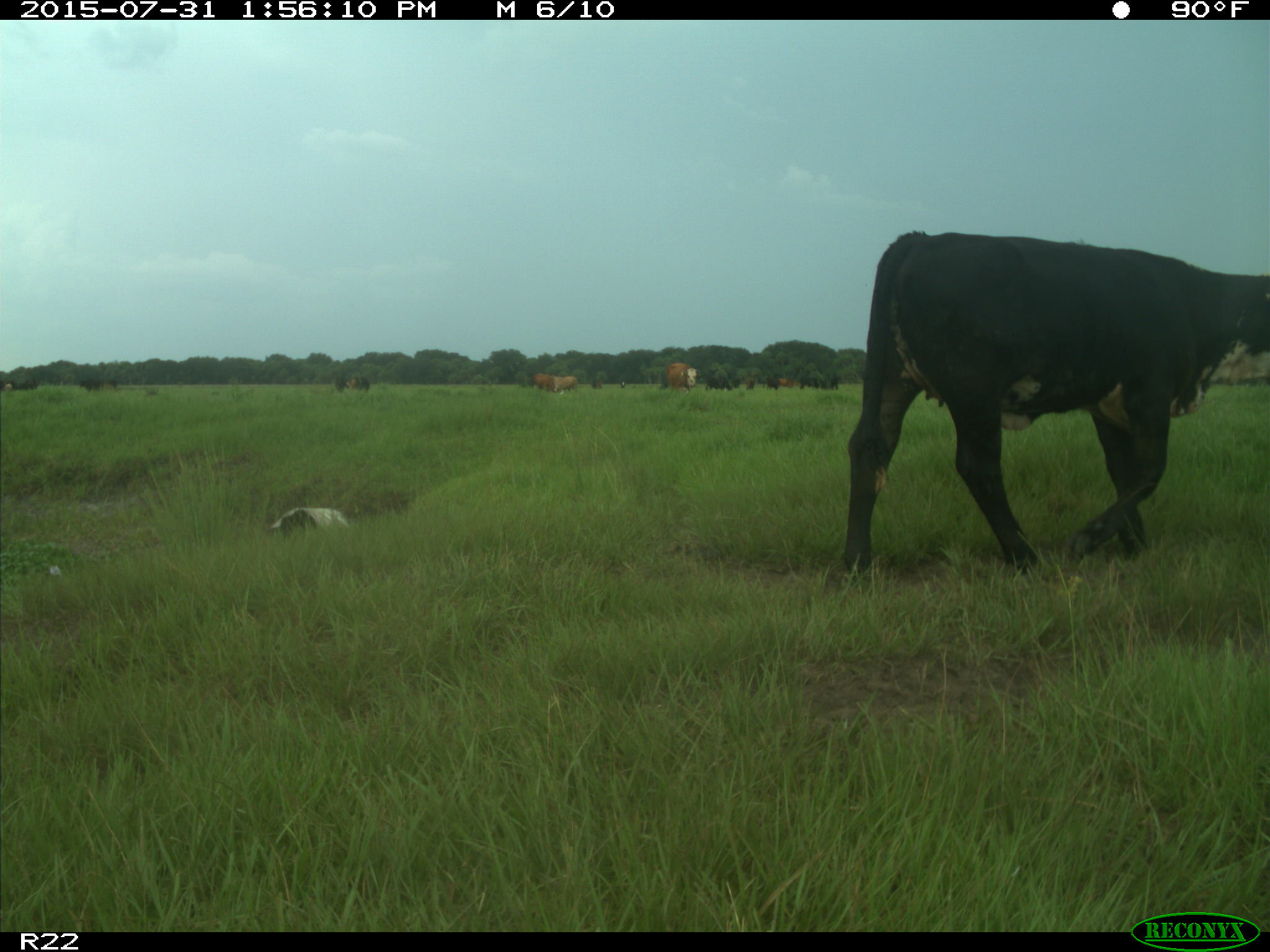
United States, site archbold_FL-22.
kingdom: Animalia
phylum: Chordata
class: Mammalia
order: Artiodactyla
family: Bovidae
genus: Bos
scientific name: Bos taurus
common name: domestic cow